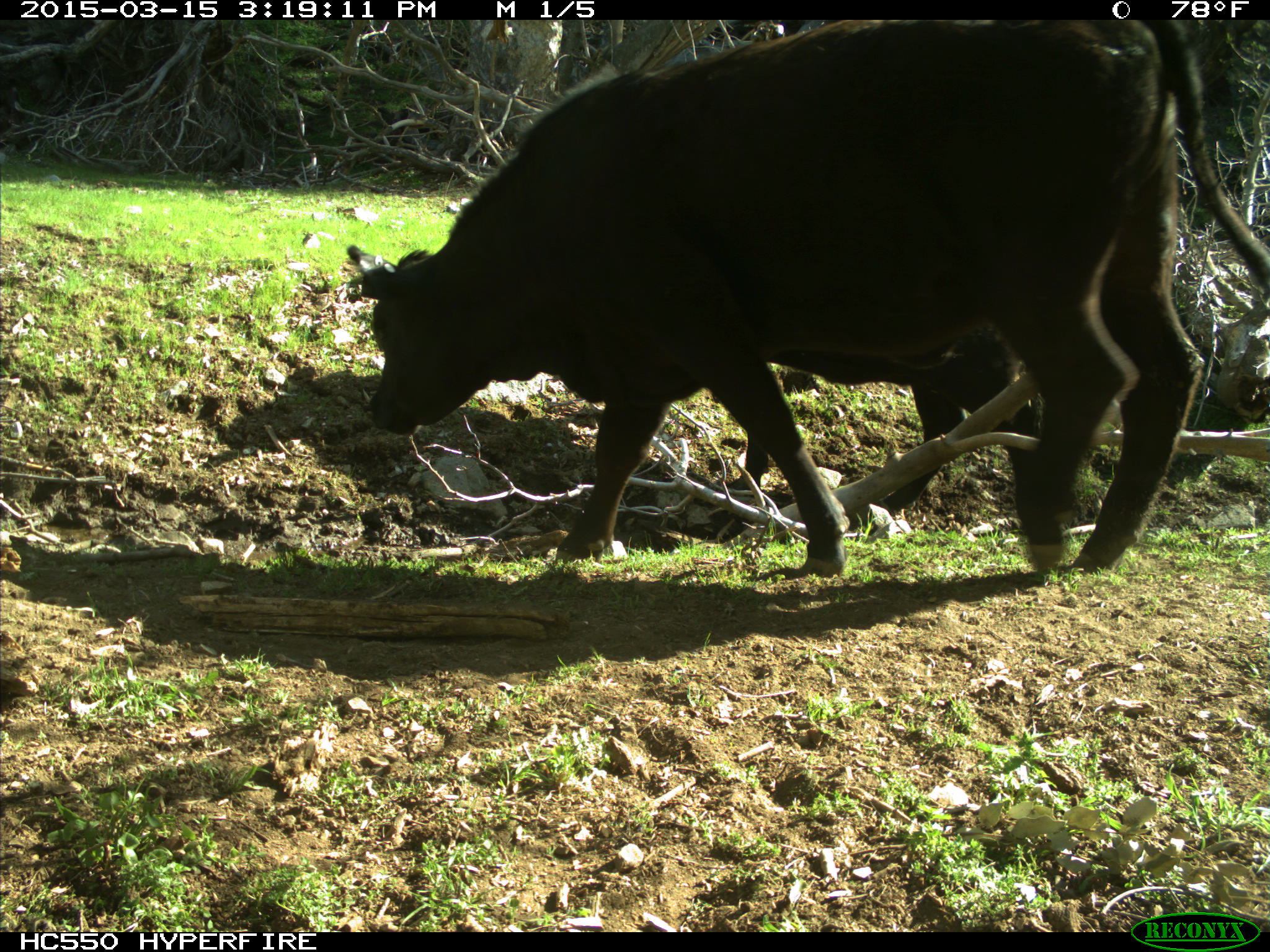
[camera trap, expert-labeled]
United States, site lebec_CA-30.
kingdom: Animalia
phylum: Chordata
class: Mammalia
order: Artiodactyla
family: Bovidae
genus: Bos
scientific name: Bos taurus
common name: domestic cow